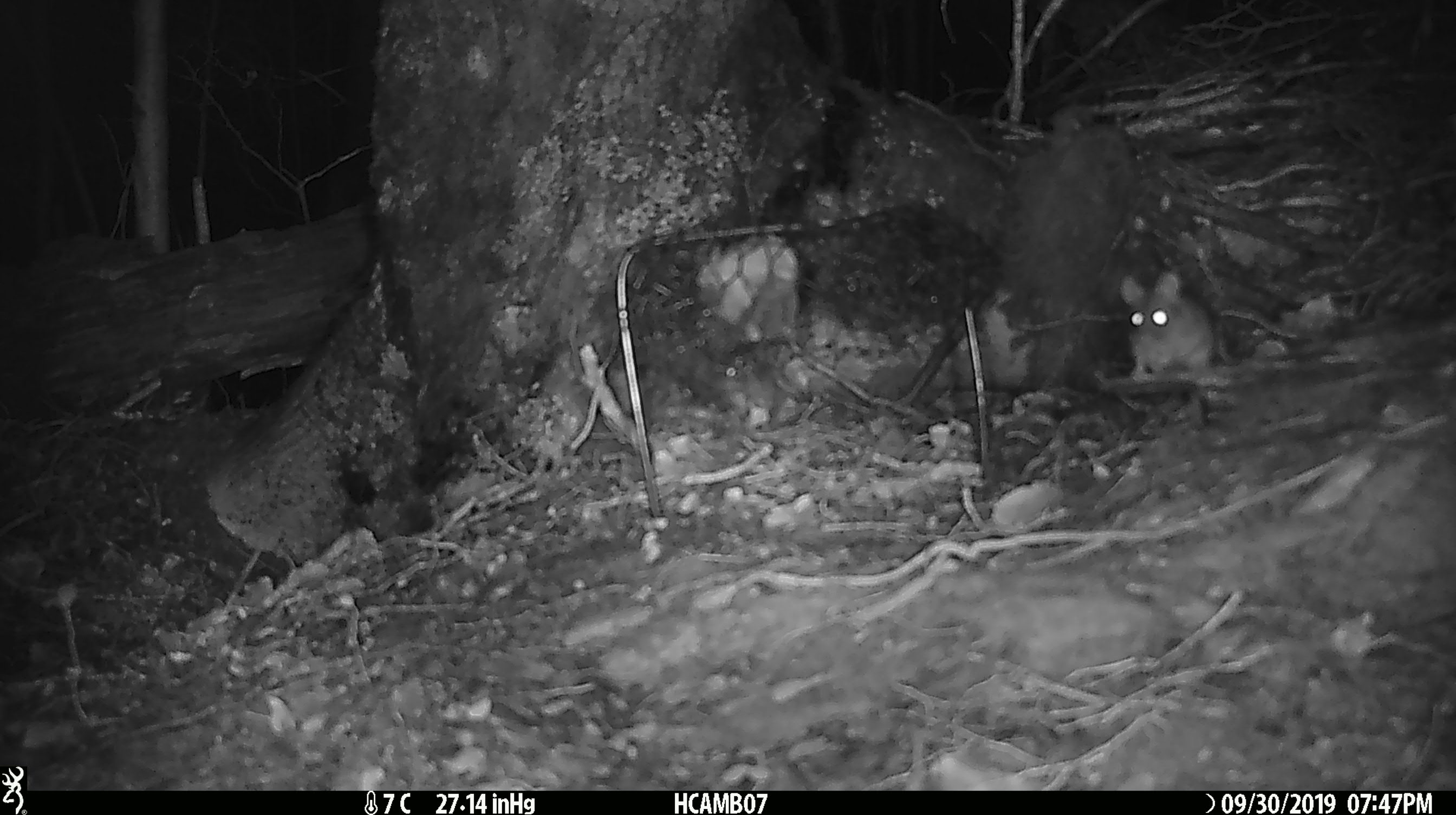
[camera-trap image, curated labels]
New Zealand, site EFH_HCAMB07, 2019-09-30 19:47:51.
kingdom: Animalia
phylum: Chordata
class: Mammalia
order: Rodentia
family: Muridae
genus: Mus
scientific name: Mus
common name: mouse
Mouse (Mus).